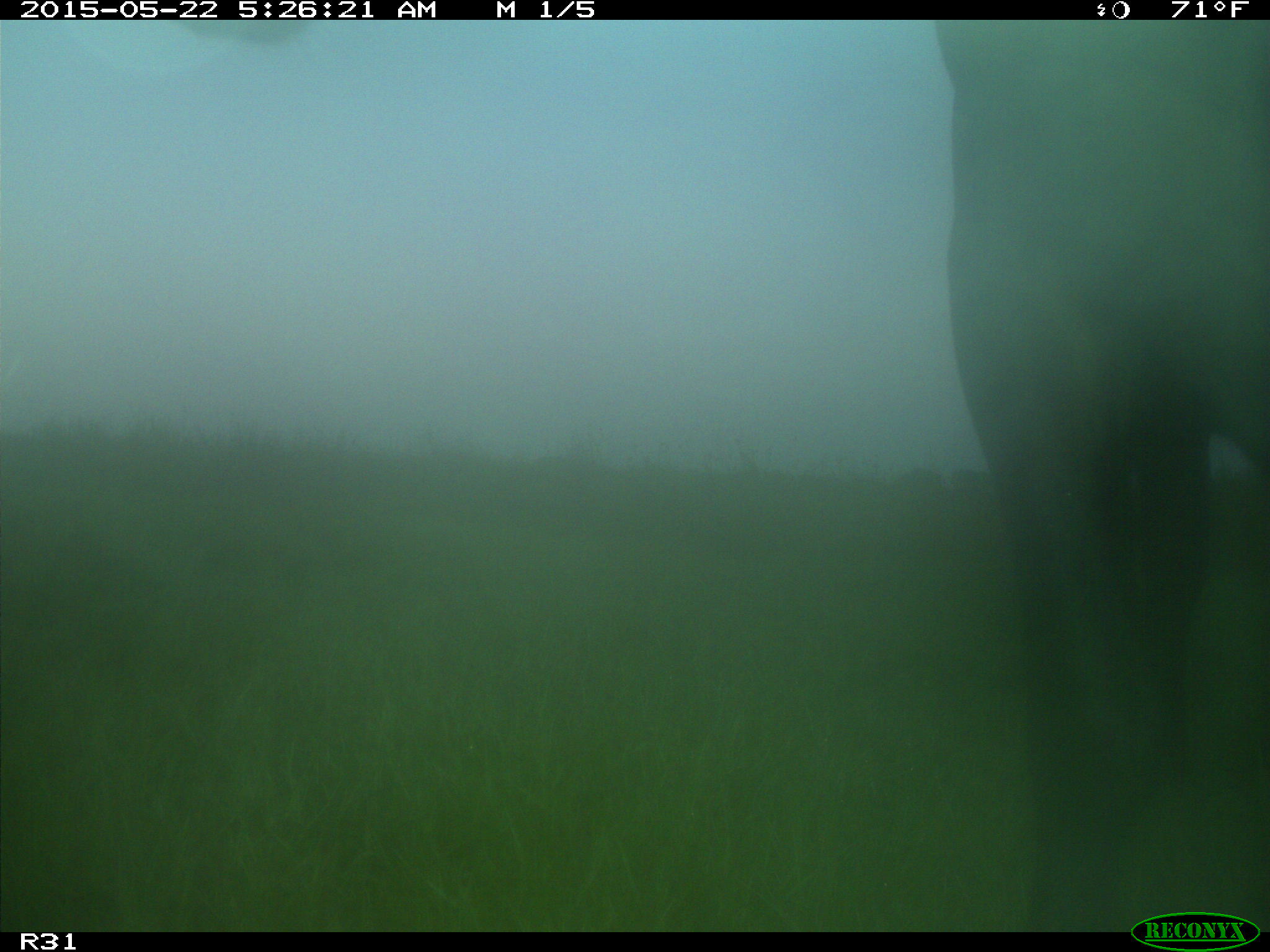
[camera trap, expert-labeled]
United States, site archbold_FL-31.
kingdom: Animalia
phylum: Chordata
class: Mammalia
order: Artiodactyla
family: Bovidae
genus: Bos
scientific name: Bos taurus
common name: domestic cow